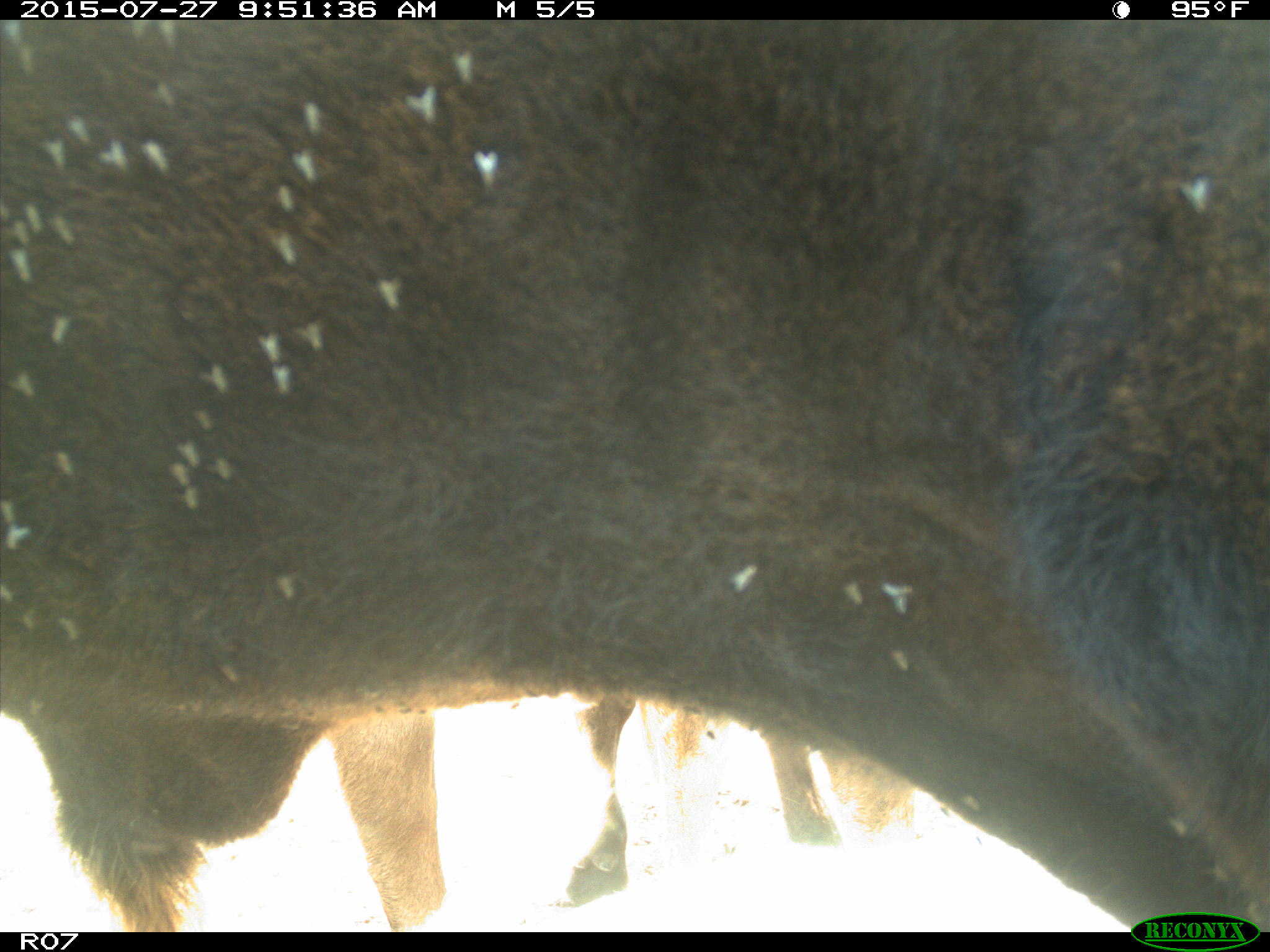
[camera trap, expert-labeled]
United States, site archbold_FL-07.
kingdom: Animalia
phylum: Chordata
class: Mammalia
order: Artiodactyla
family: Bovidae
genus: Bos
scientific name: Bos taurus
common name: domestic cow